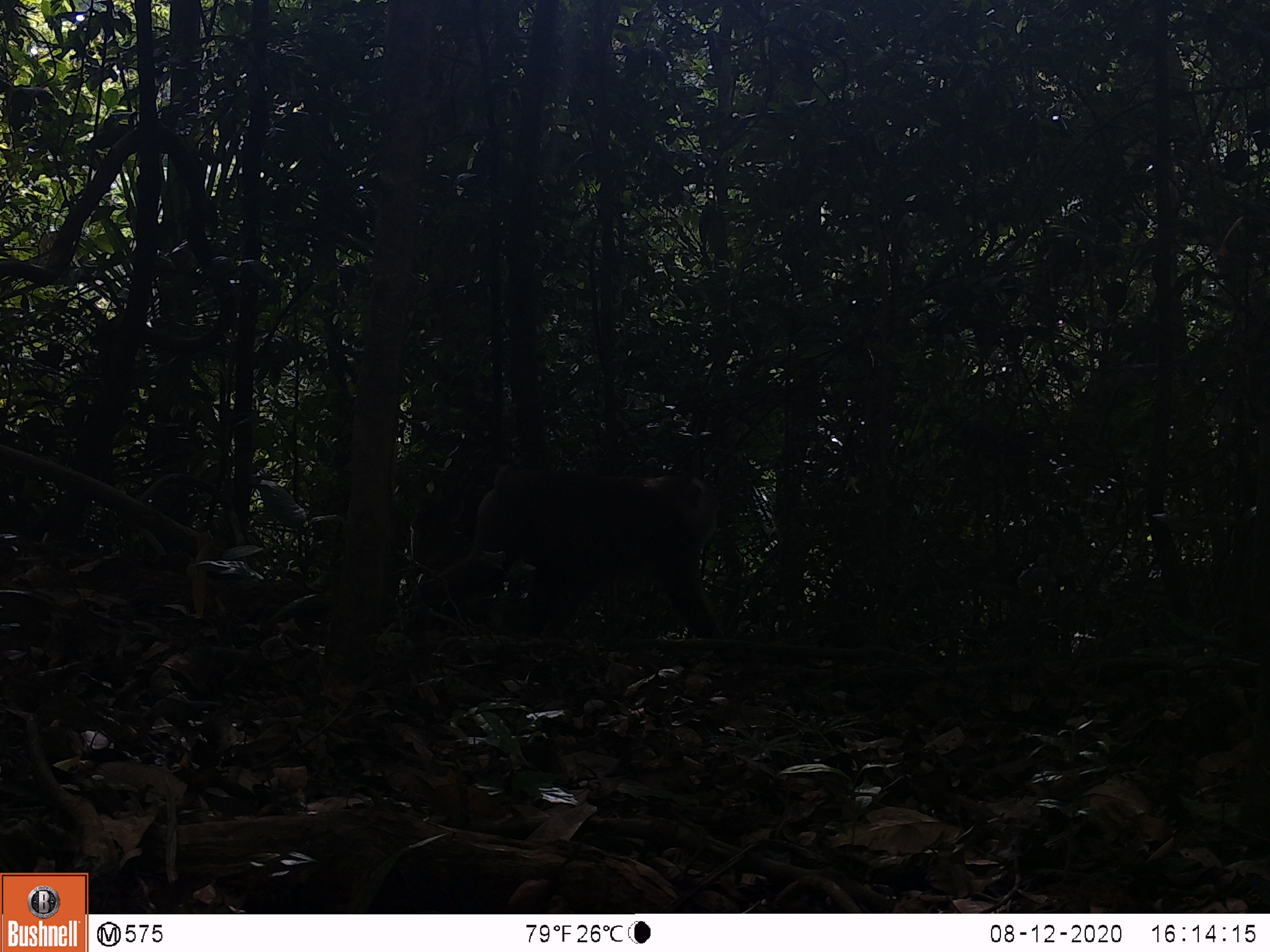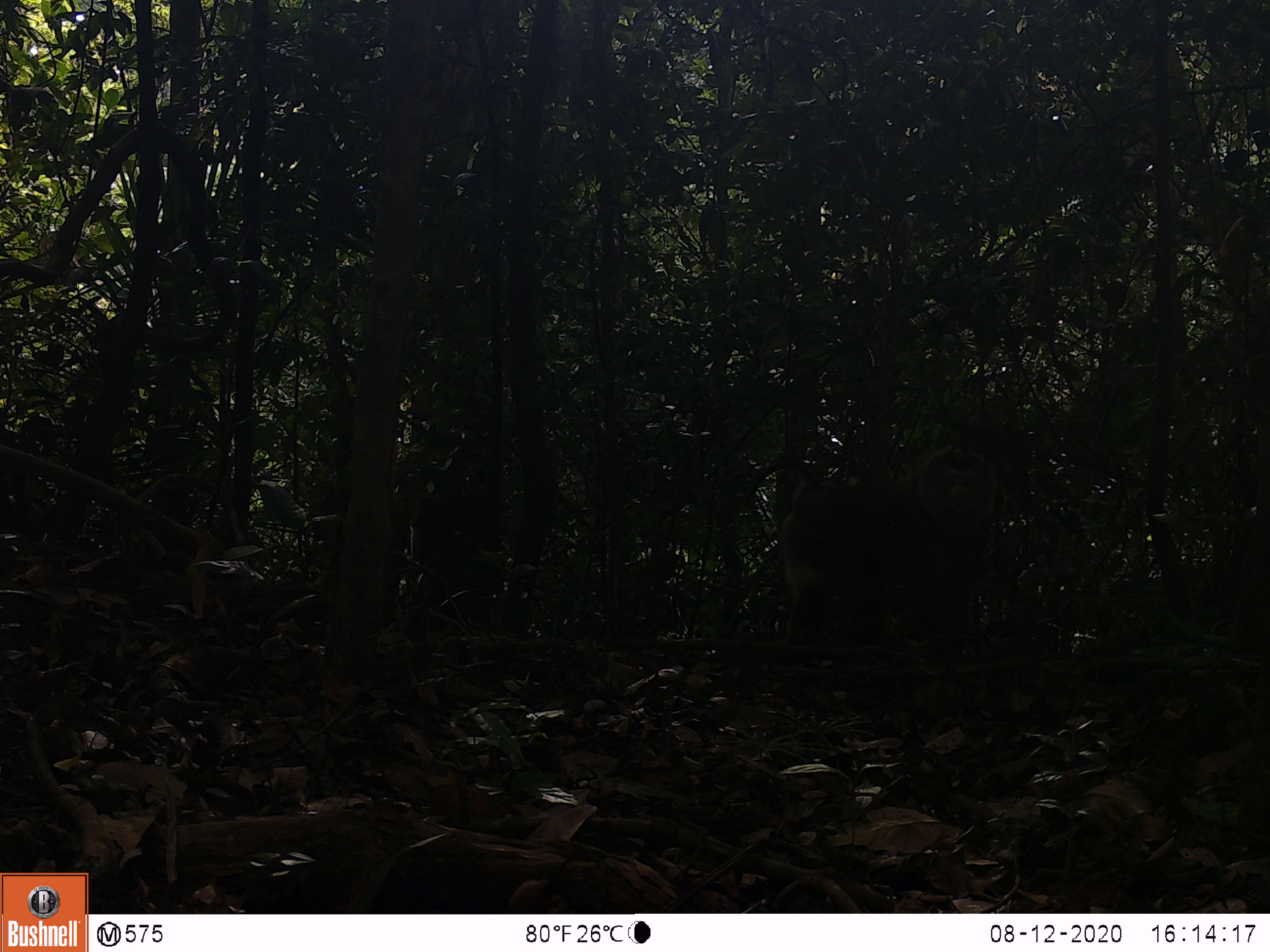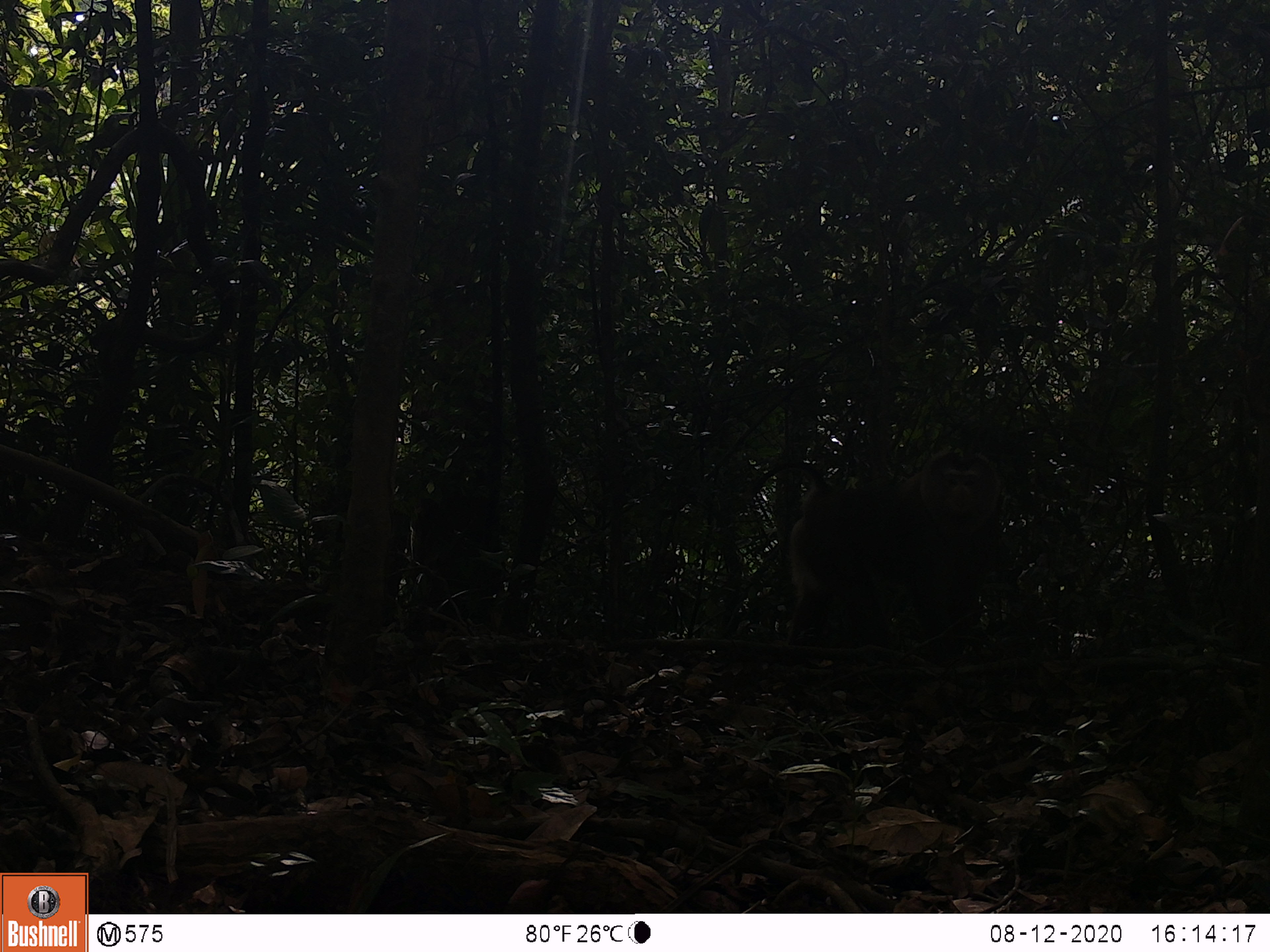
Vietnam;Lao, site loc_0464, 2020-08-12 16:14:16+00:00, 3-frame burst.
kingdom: Animalia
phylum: Chordata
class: Mammalia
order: Primates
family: Cercopithecidae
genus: Macaca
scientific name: Macaca nemestrina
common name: pig-tailed macaque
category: pig tailed macaque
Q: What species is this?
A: Pig tailed macaque (pig-tailed macaque) (Macaca nemestrina).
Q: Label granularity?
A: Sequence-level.